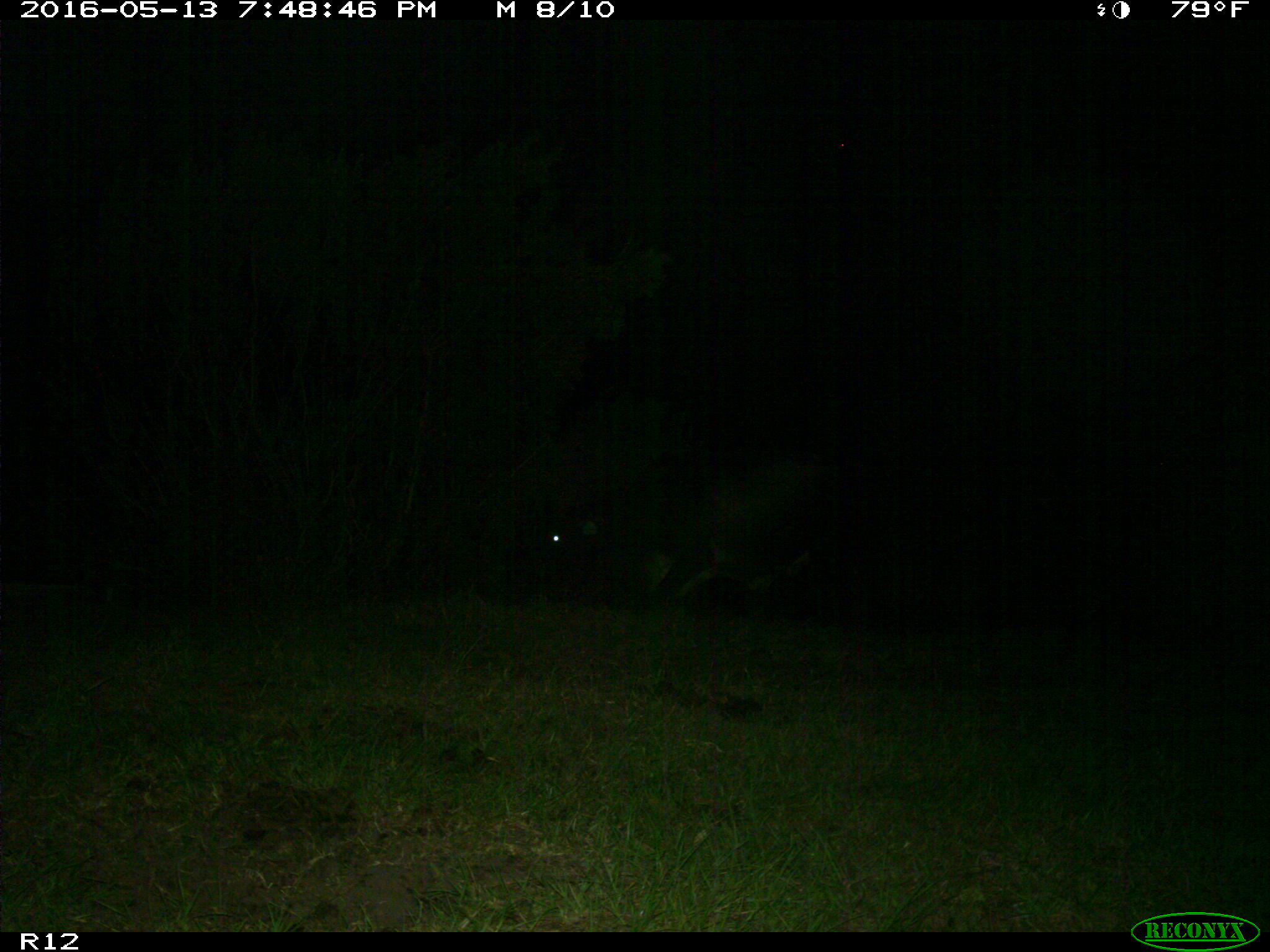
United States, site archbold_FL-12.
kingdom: Animalia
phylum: Chordata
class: Mammalia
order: Artiodactyla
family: Bovidae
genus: Bos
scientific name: Bos taurus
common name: domestic cow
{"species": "Bos taurus (domestic cow)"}